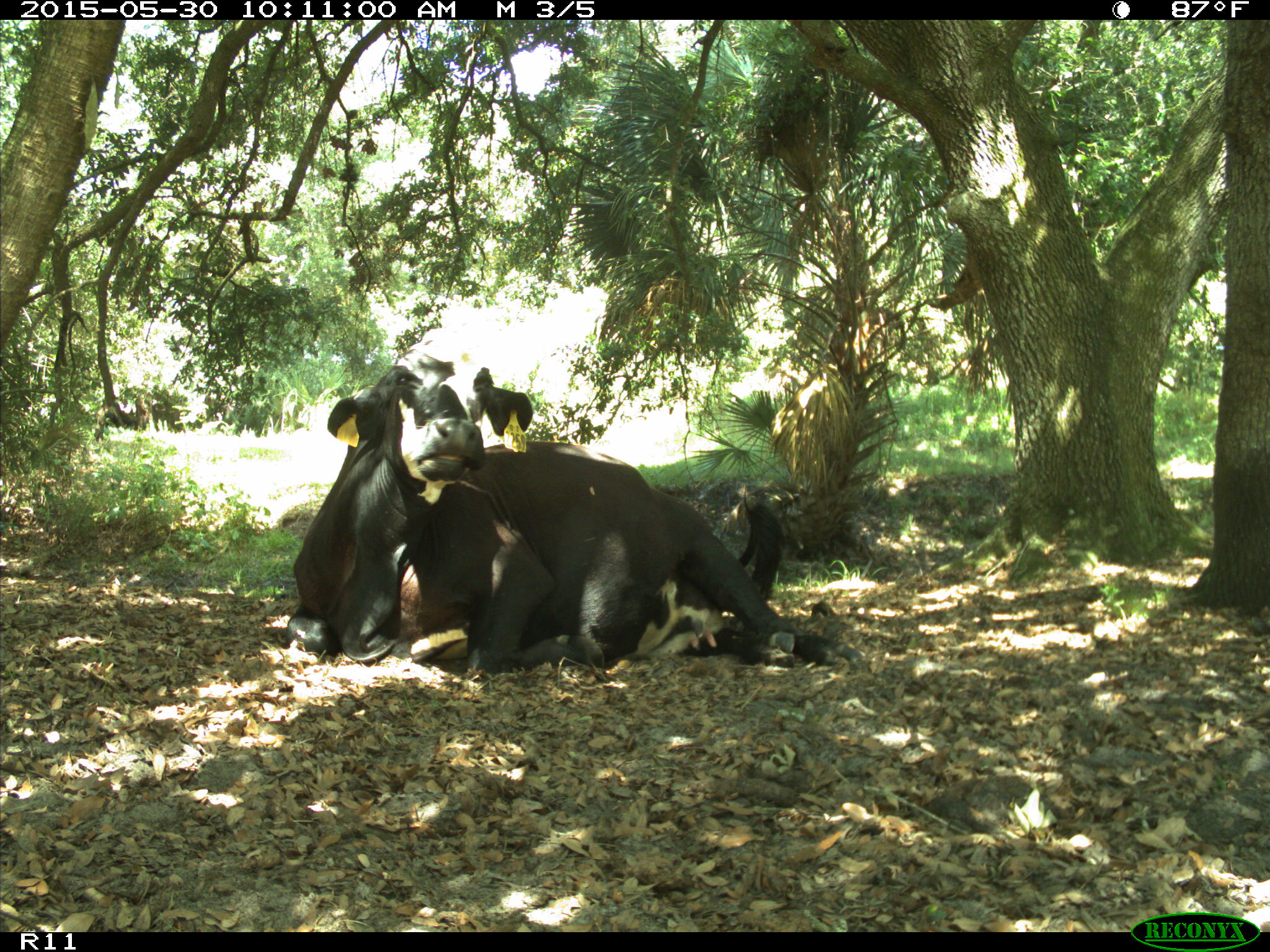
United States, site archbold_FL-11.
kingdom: Animalia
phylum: Chordata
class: Mammalia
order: Artiodactyla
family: Bovidae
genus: Bos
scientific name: Bos taurus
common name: domestic cow